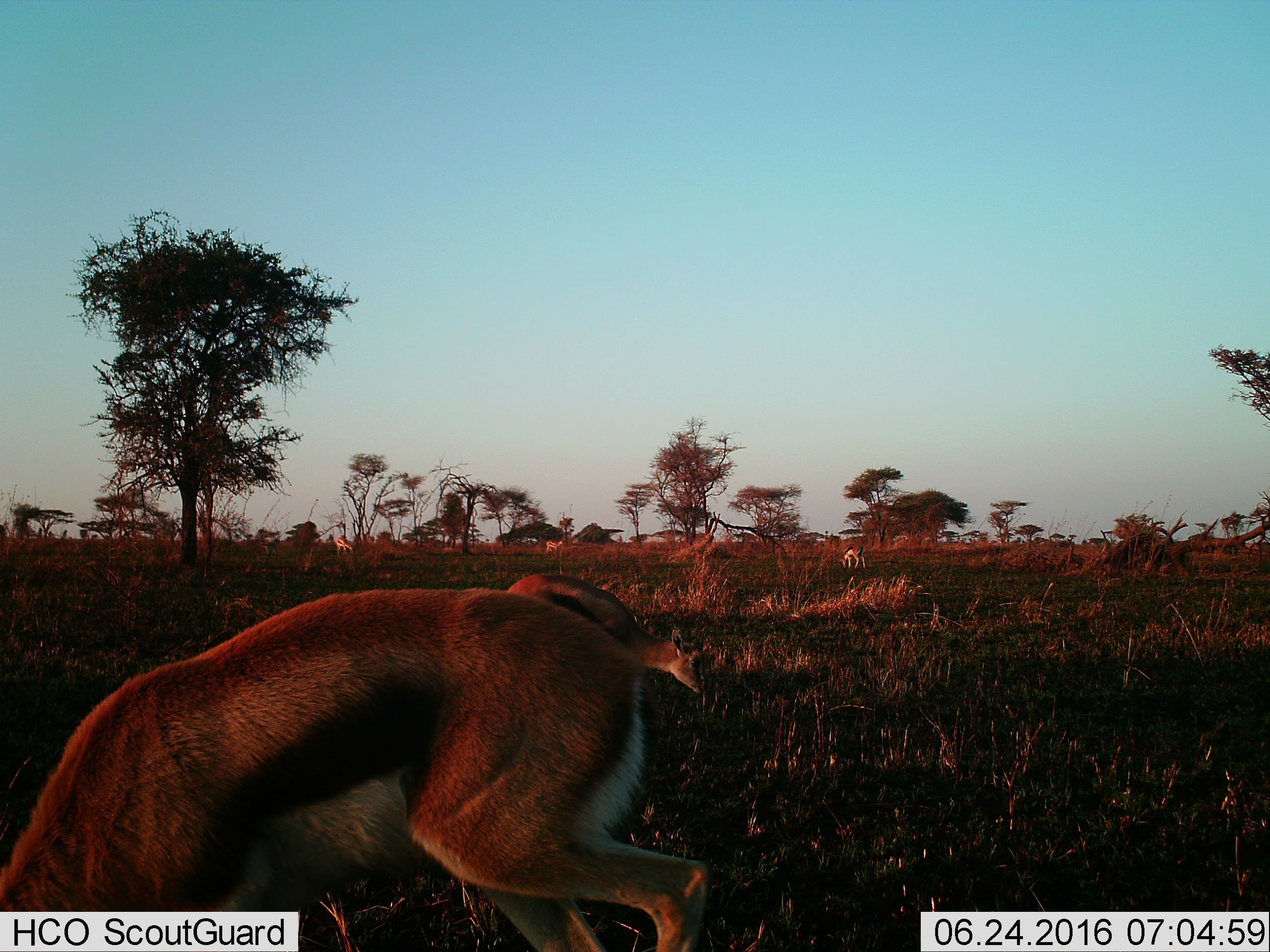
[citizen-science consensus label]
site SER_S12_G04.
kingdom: Animalia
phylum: Chordata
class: Mammalia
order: Artiodactyla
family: Bovidae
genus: Eudorcas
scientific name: Eudorcas thomsonii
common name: thomson's gazelle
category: gazellethomsons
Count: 5.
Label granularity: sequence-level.